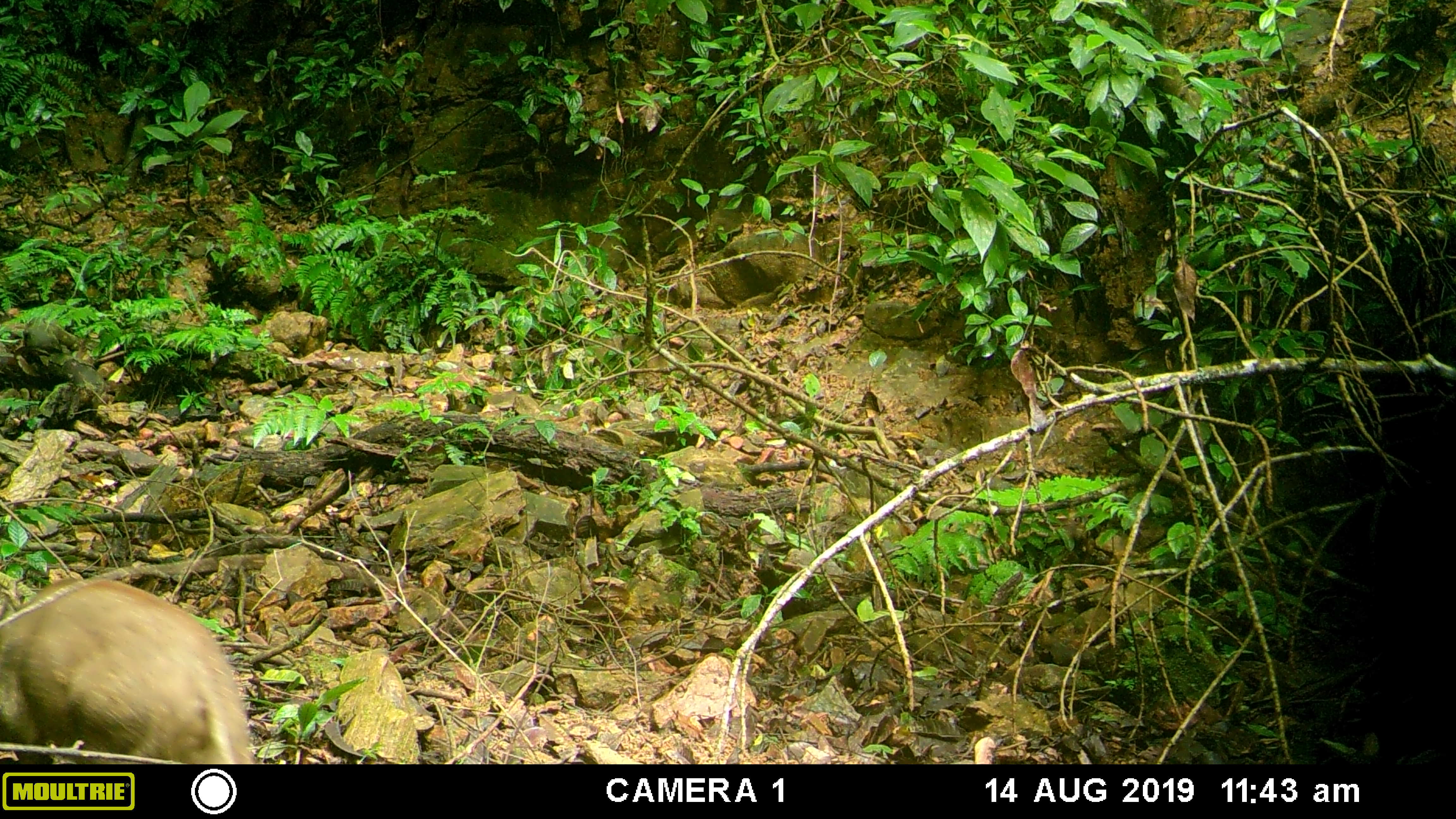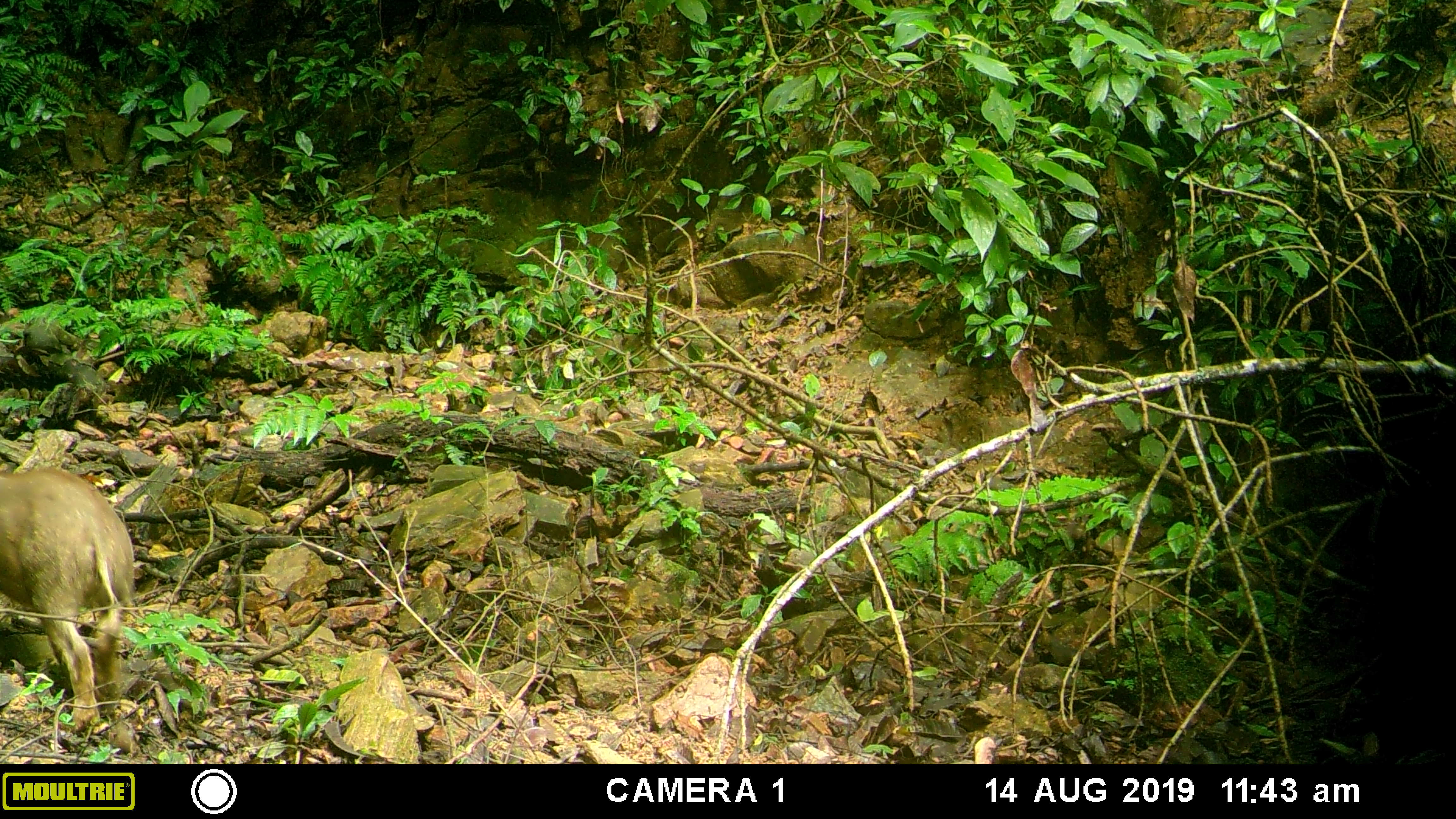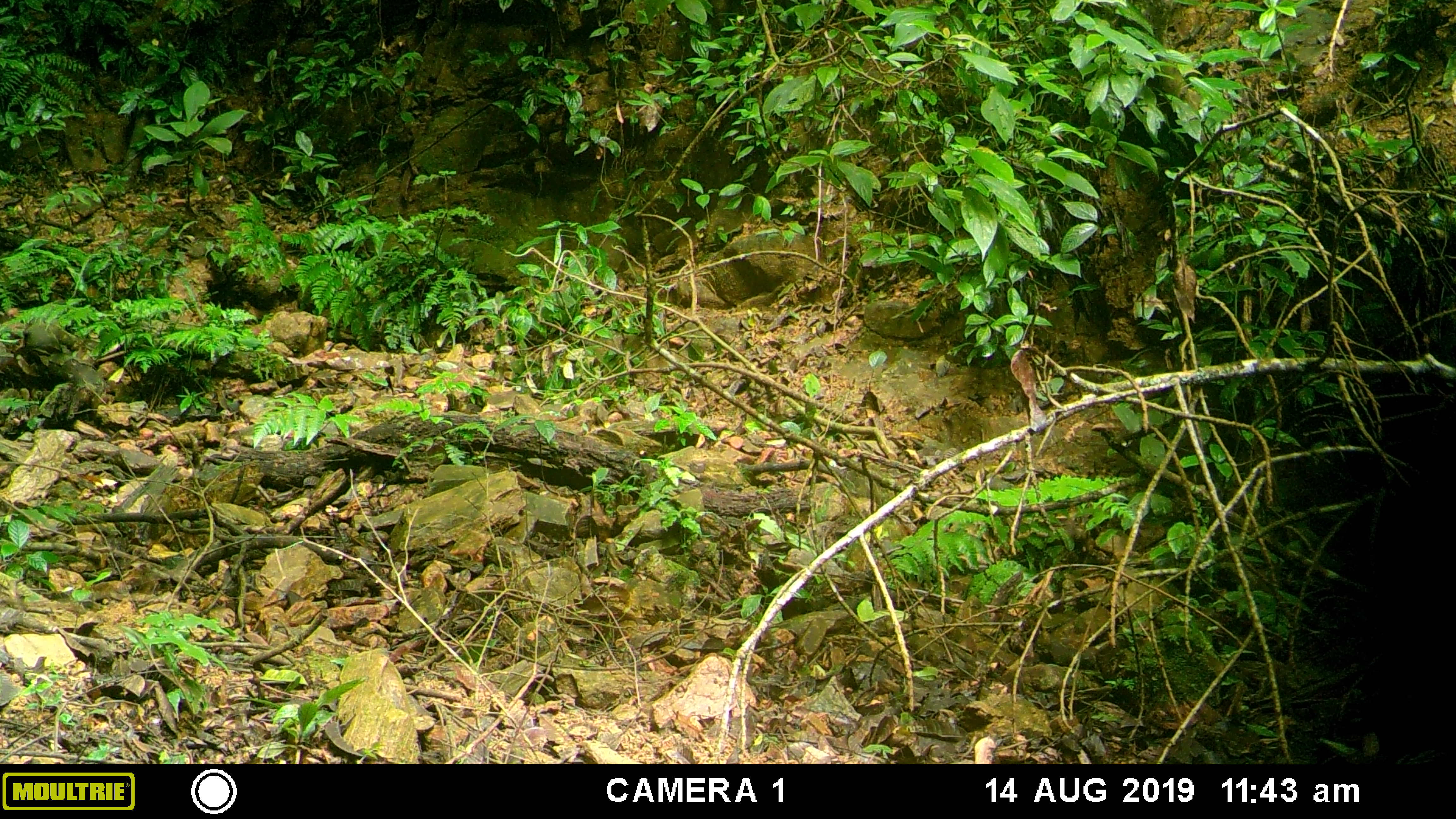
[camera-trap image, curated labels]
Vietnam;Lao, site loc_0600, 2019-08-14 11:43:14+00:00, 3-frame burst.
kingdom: Animalia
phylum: Chordata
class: Mammalia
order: Artiodactyla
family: Suidae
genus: Sus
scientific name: Sus scrofa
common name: eurasian wild pig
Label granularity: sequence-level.